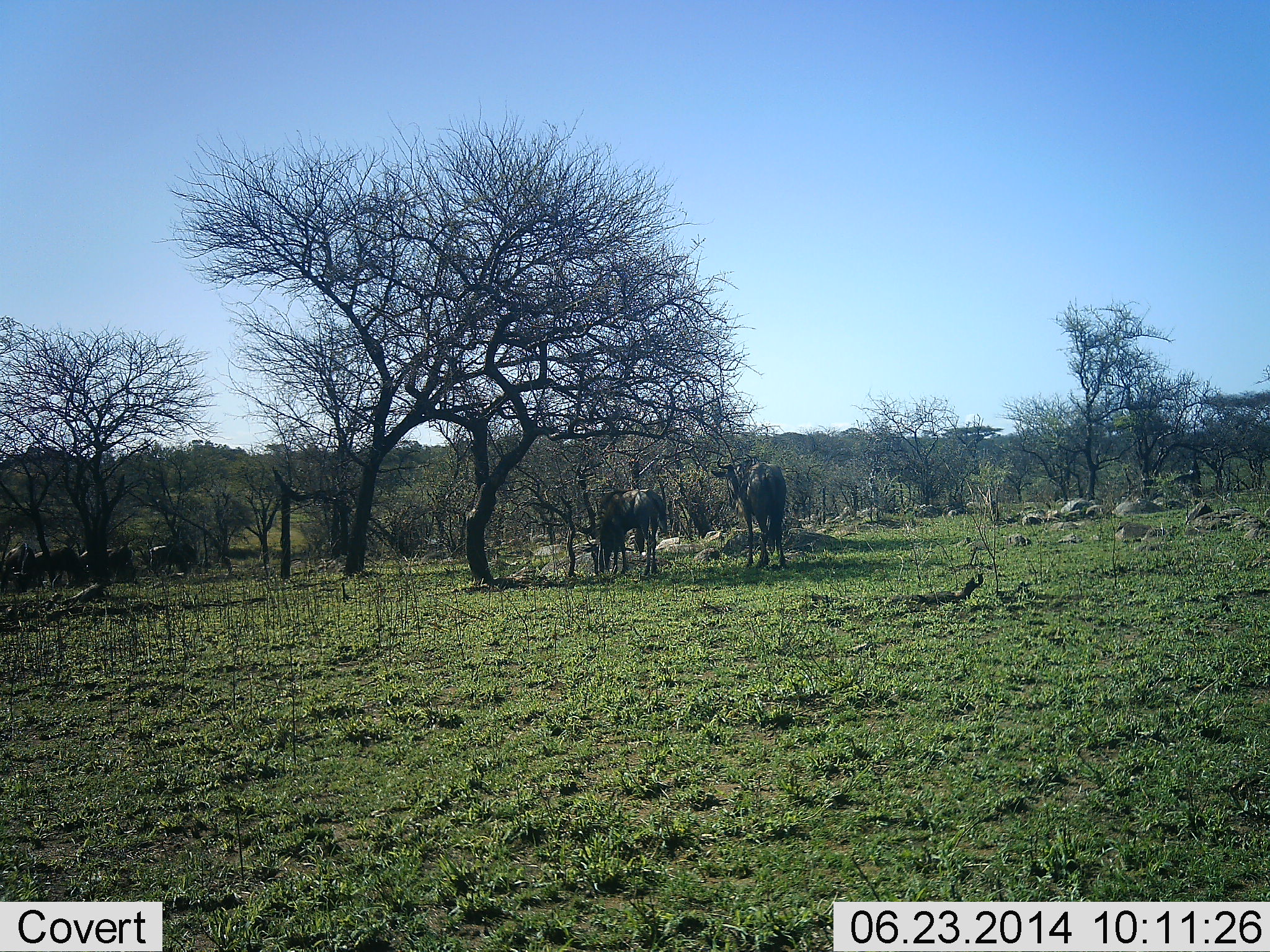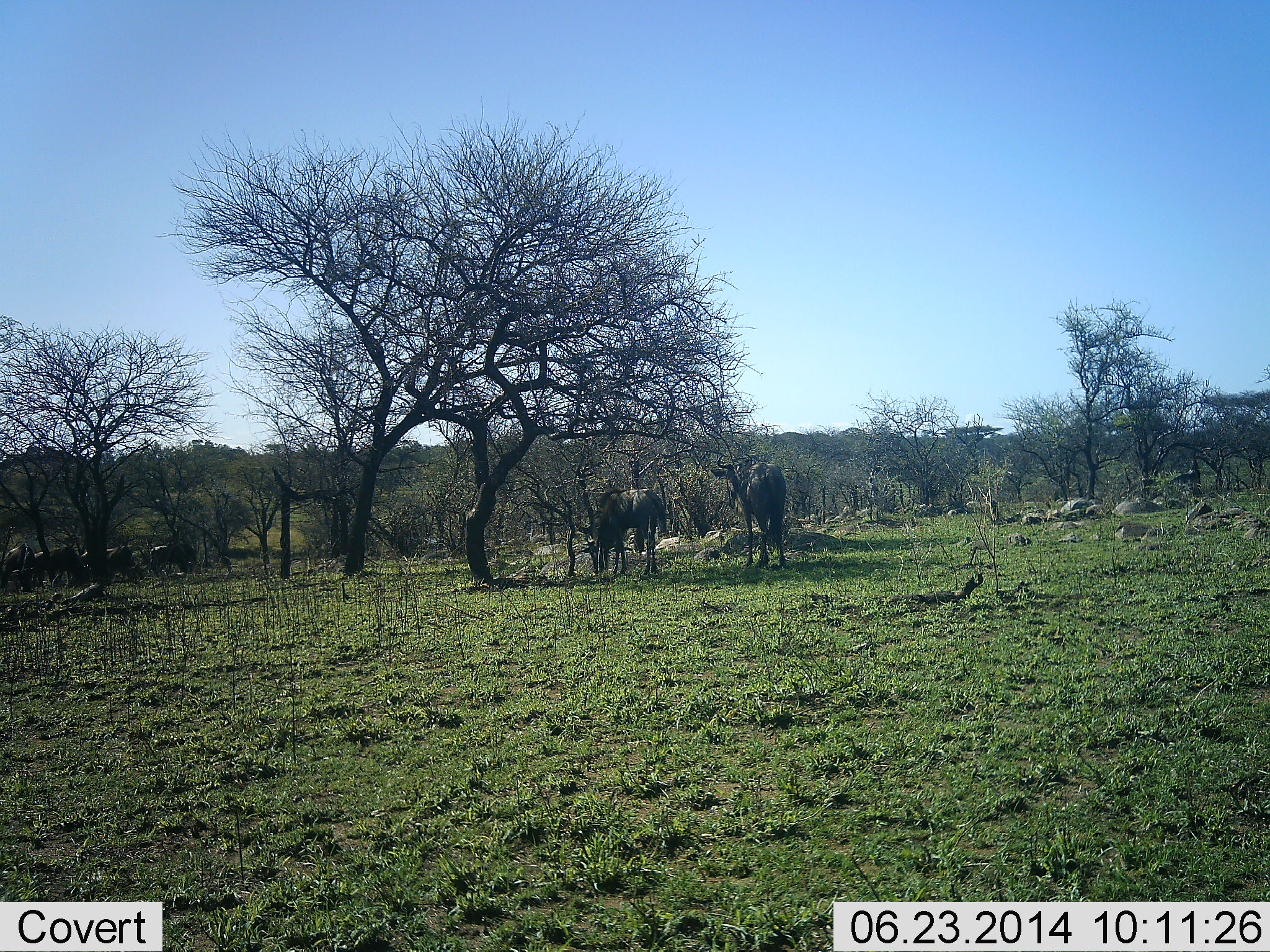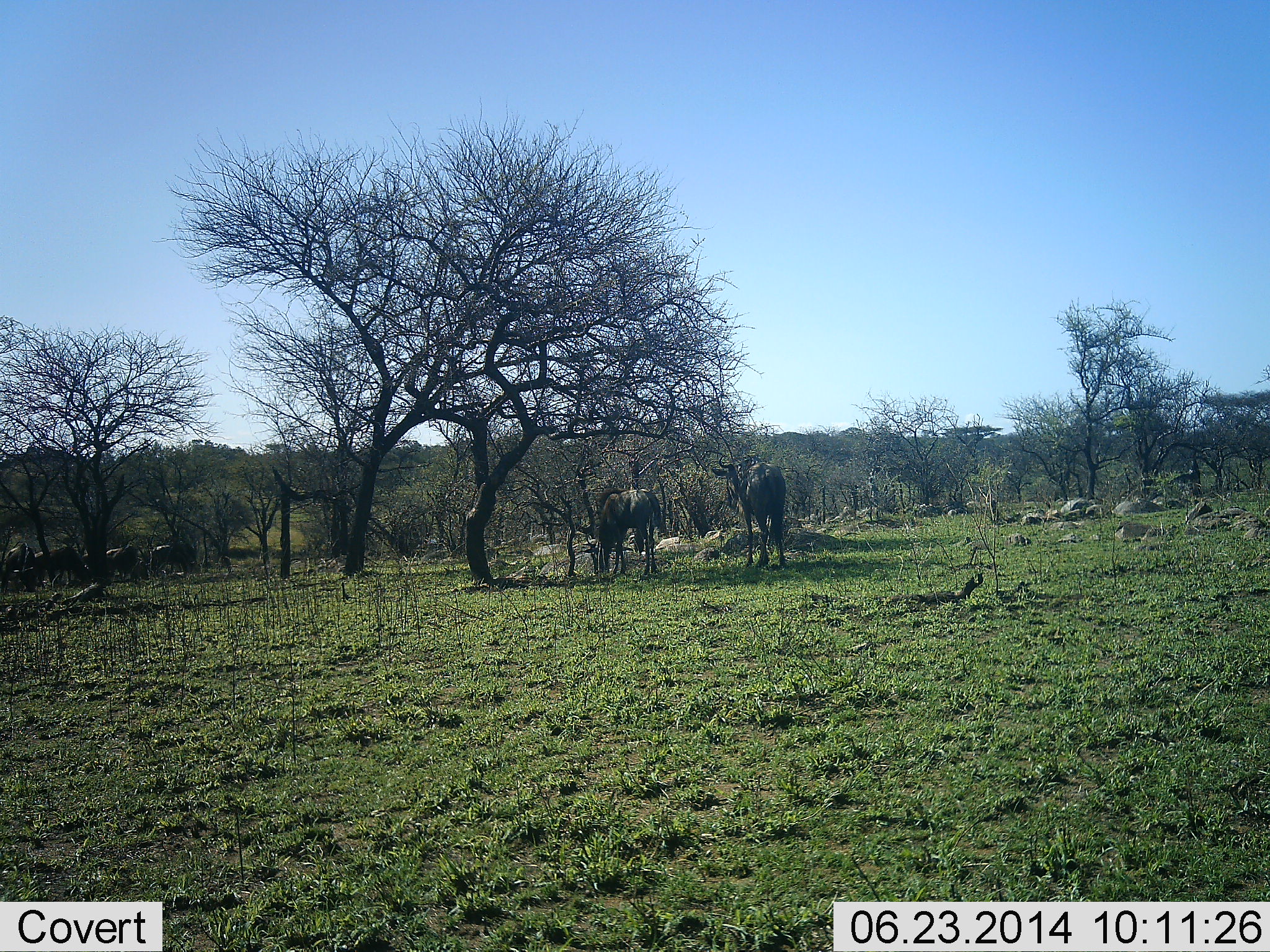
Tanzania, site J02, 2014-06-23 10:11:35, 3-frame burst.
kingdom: Animalia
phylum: Chordata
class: Mammalia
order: Artiodactyla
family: Bovidae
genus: Connochaetes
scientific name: Connochaetes taurinus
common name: blue wildebeest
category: wildebeest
Wildebeest (blue wildebeest) (Connochaetes taurinus), count 6. Behavior (volunteer vote fractions): standing 40%, resting 10%, moving 10%, interacting 0%. Young present (vote fraction): 0%. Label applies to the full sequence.